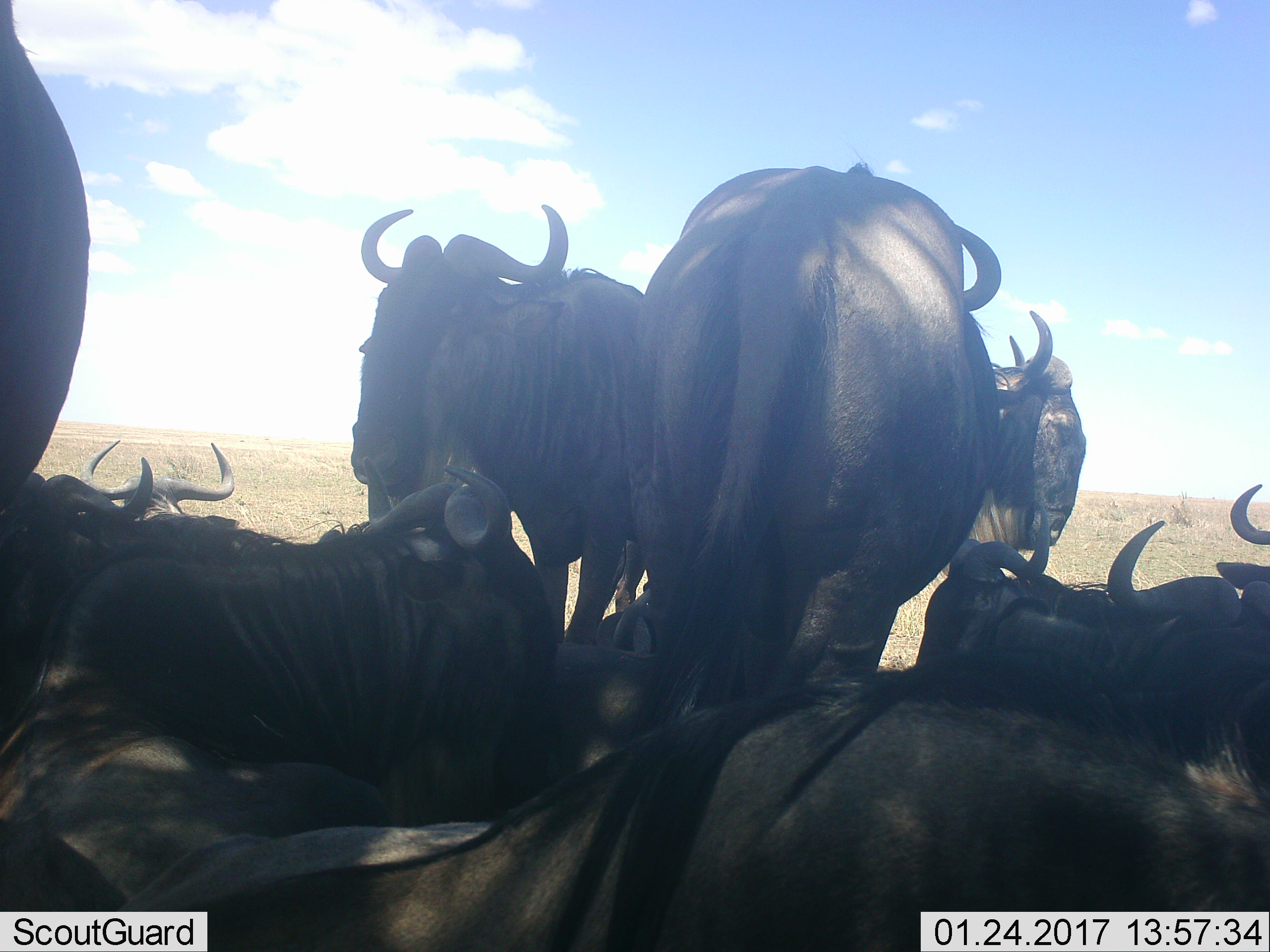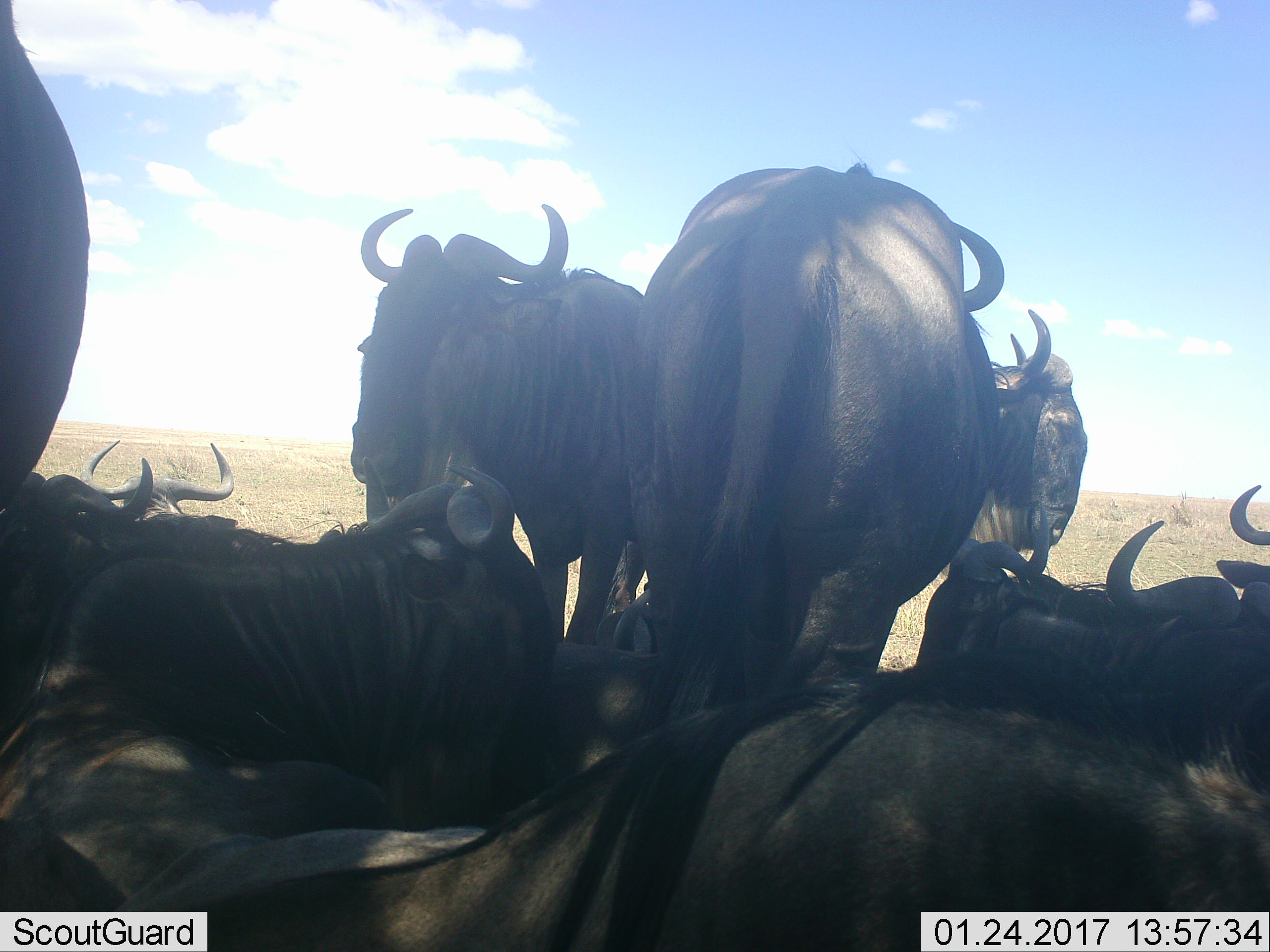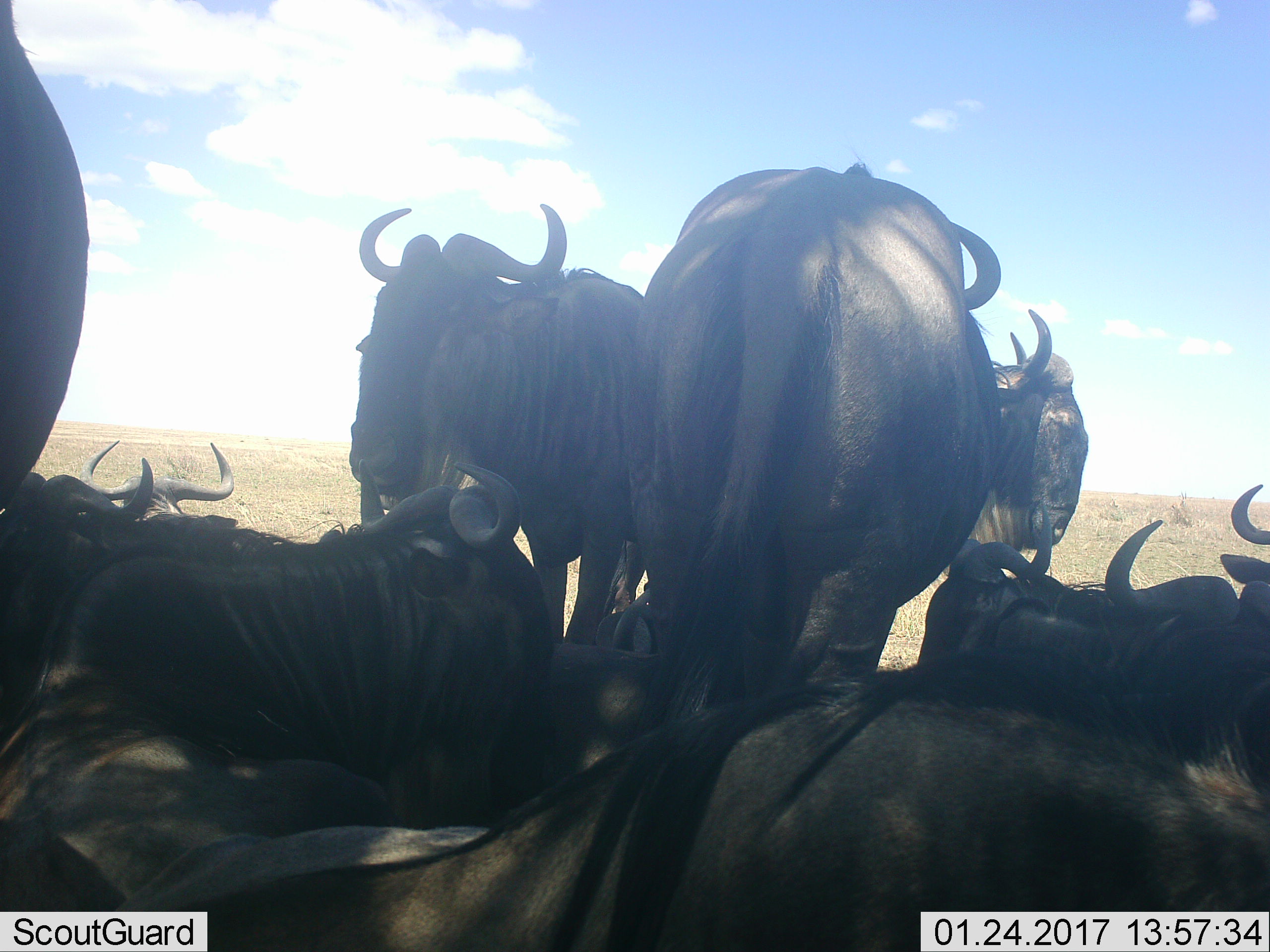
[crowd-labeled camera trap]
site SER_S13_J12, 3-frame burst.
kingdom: Animalia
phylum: Chordata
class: Mammalia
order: Artiodactyla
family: Bovidae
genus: Connochaetes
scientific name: Connochaetes taurinus taurinus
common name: blue wildebeest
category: wildebeestblue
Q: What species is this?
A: Wildebeestblue (blue wildebeest) (Connochaetes taurinus taurinus).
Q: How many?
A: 11-50.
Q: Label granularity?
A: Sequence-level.